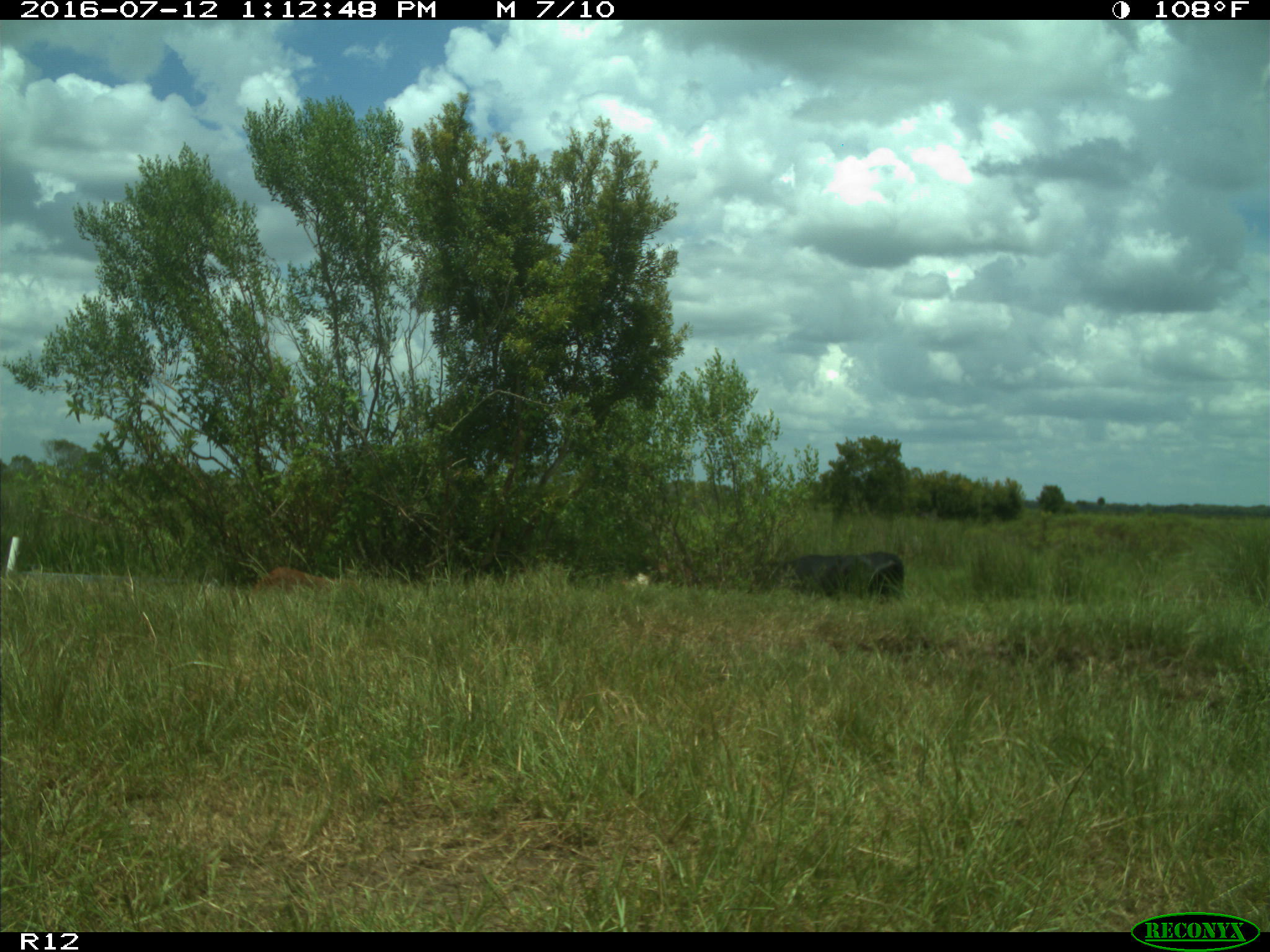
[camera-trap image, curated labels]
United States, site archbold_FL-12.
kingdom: Animalia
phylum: Chordata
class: Mammalia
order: Artiodactyla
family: Bovidae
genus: Bos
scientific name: Bos taurus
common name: domestic cow